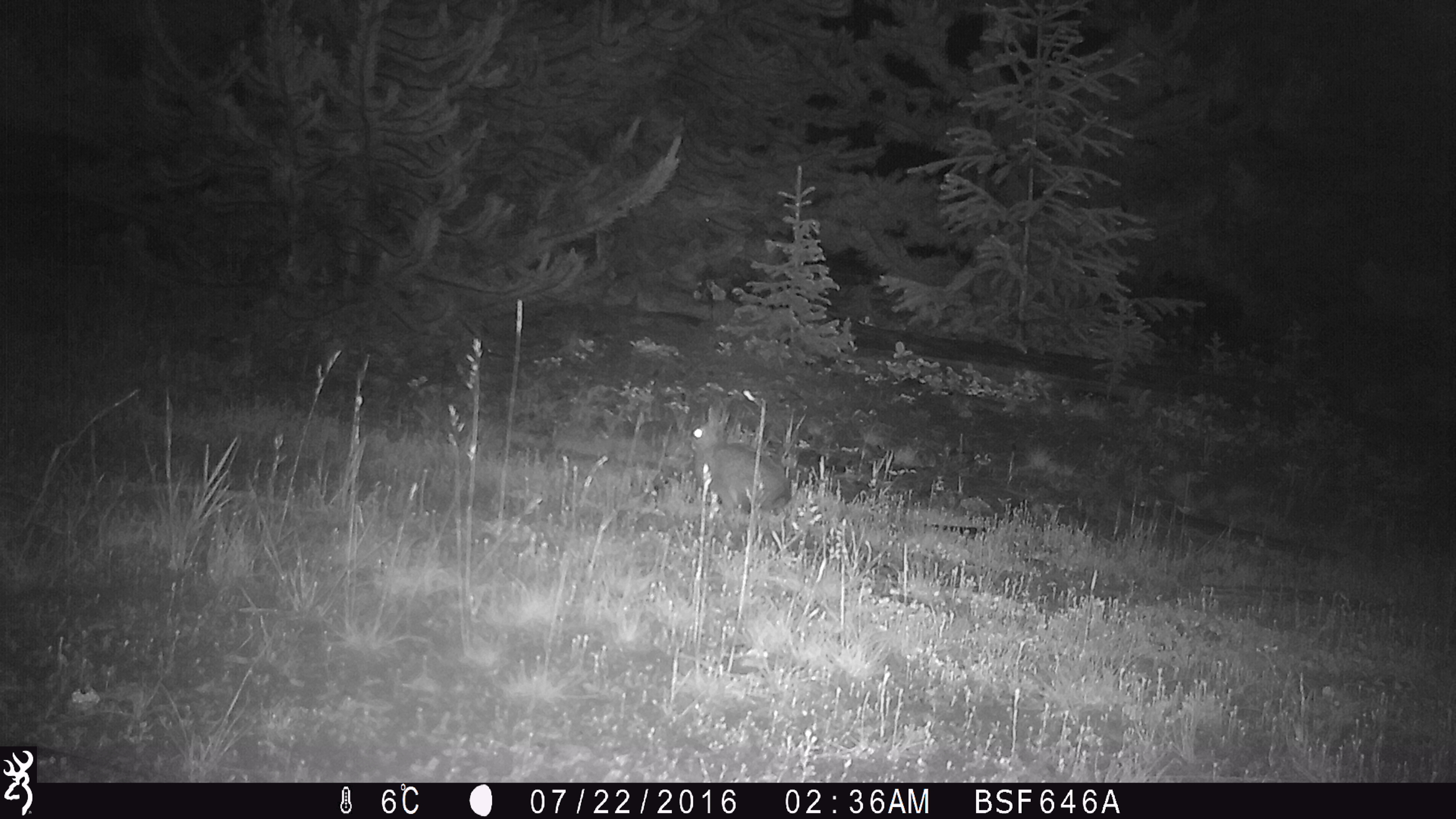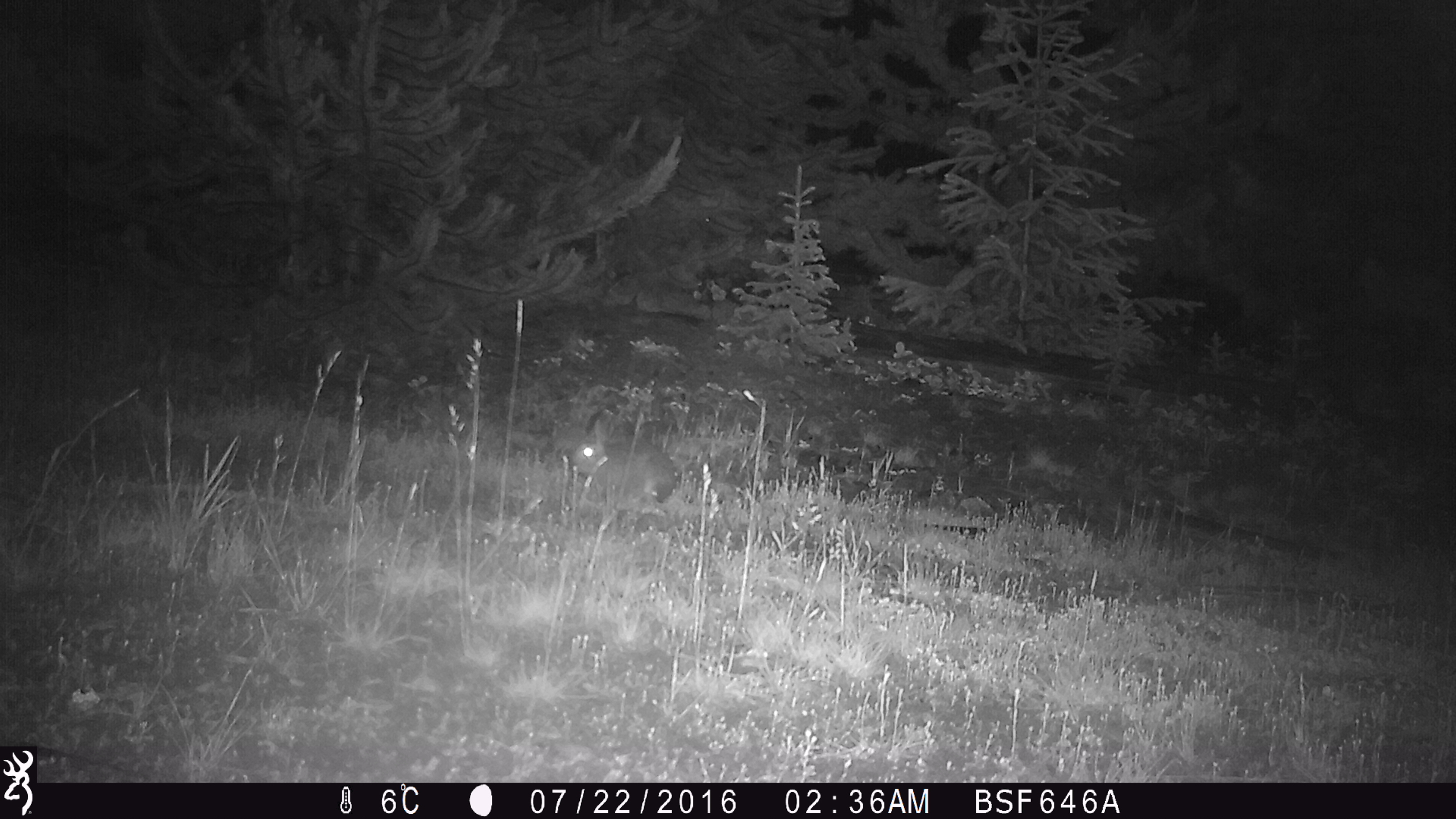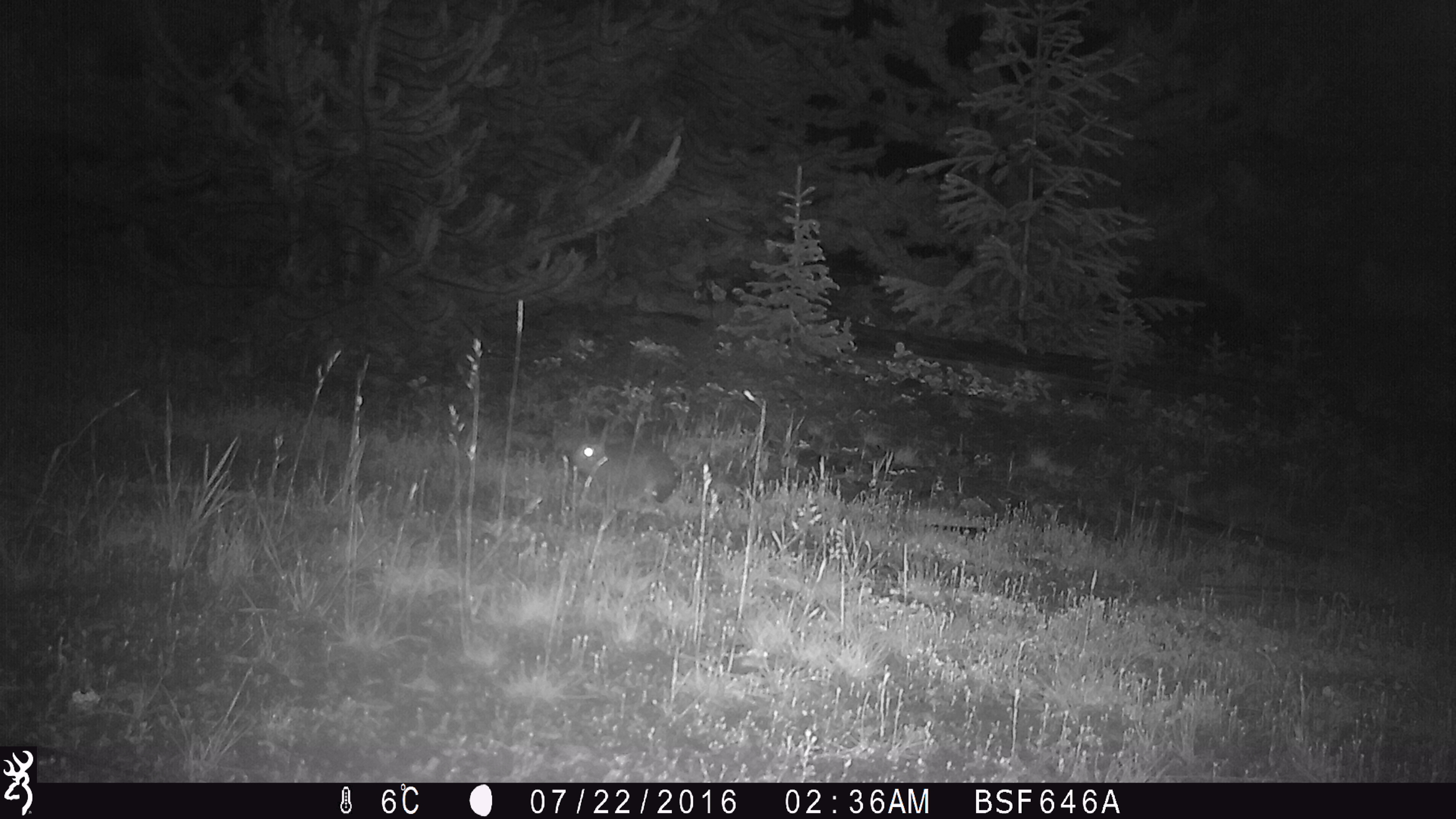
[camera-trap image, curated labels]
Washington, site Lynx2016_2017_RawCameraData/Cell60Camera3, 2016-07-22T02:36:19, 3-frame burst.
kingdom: Animalia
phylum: Chordata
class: Mammalia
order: Lagomorpha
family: Leporidae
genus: Lepus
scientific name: Lepus americanus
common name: snowshoe hare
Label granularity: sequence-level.